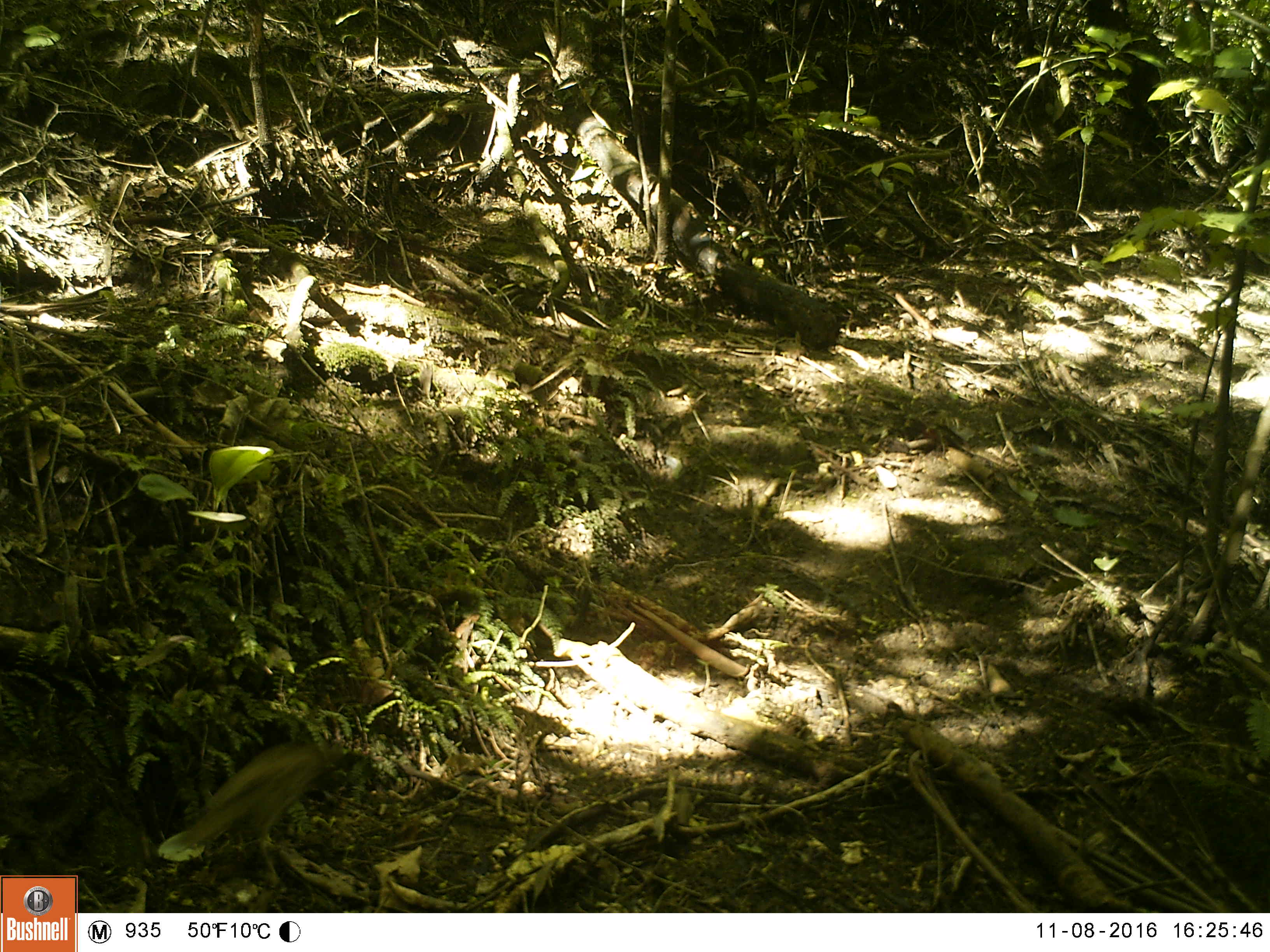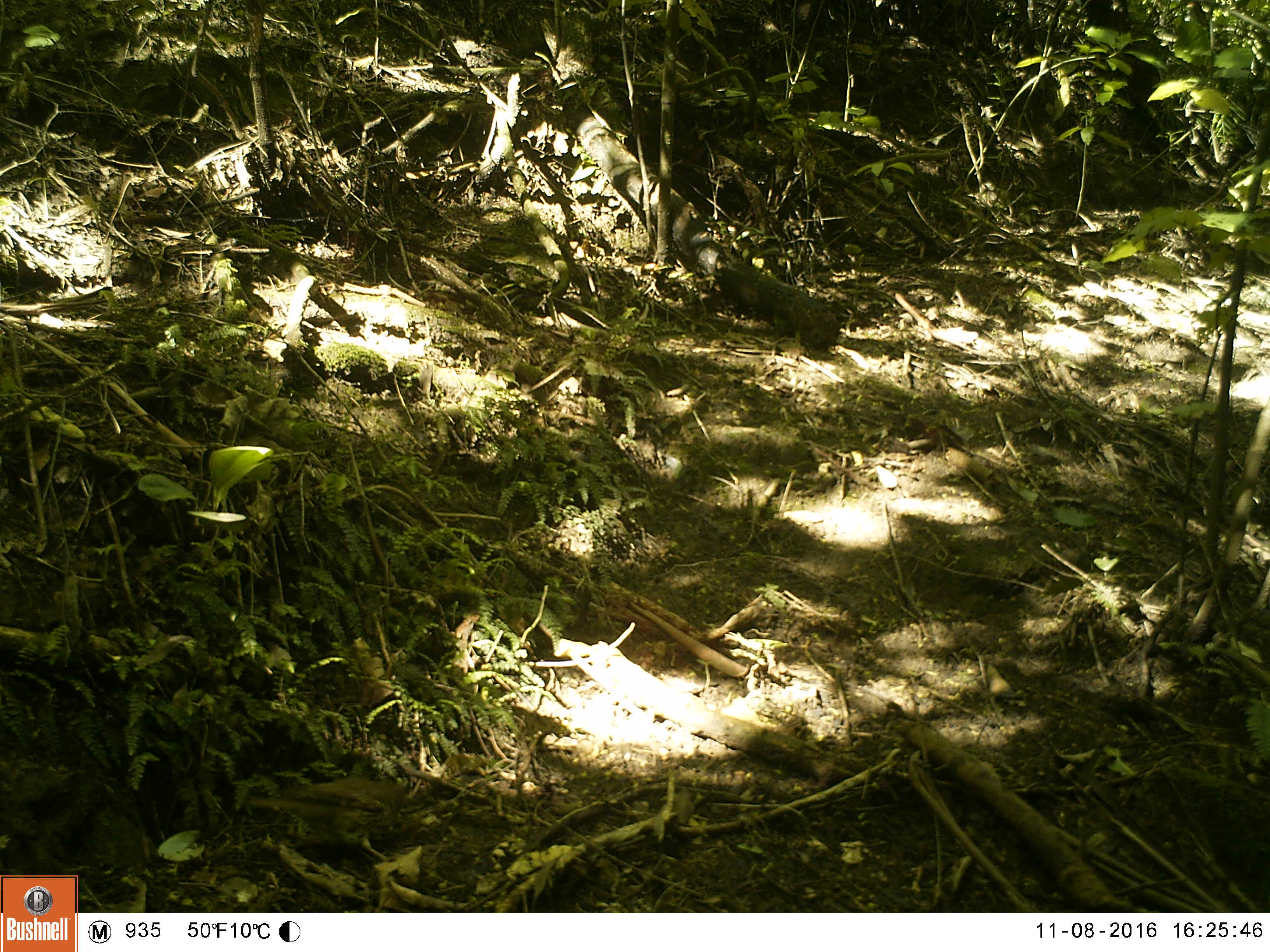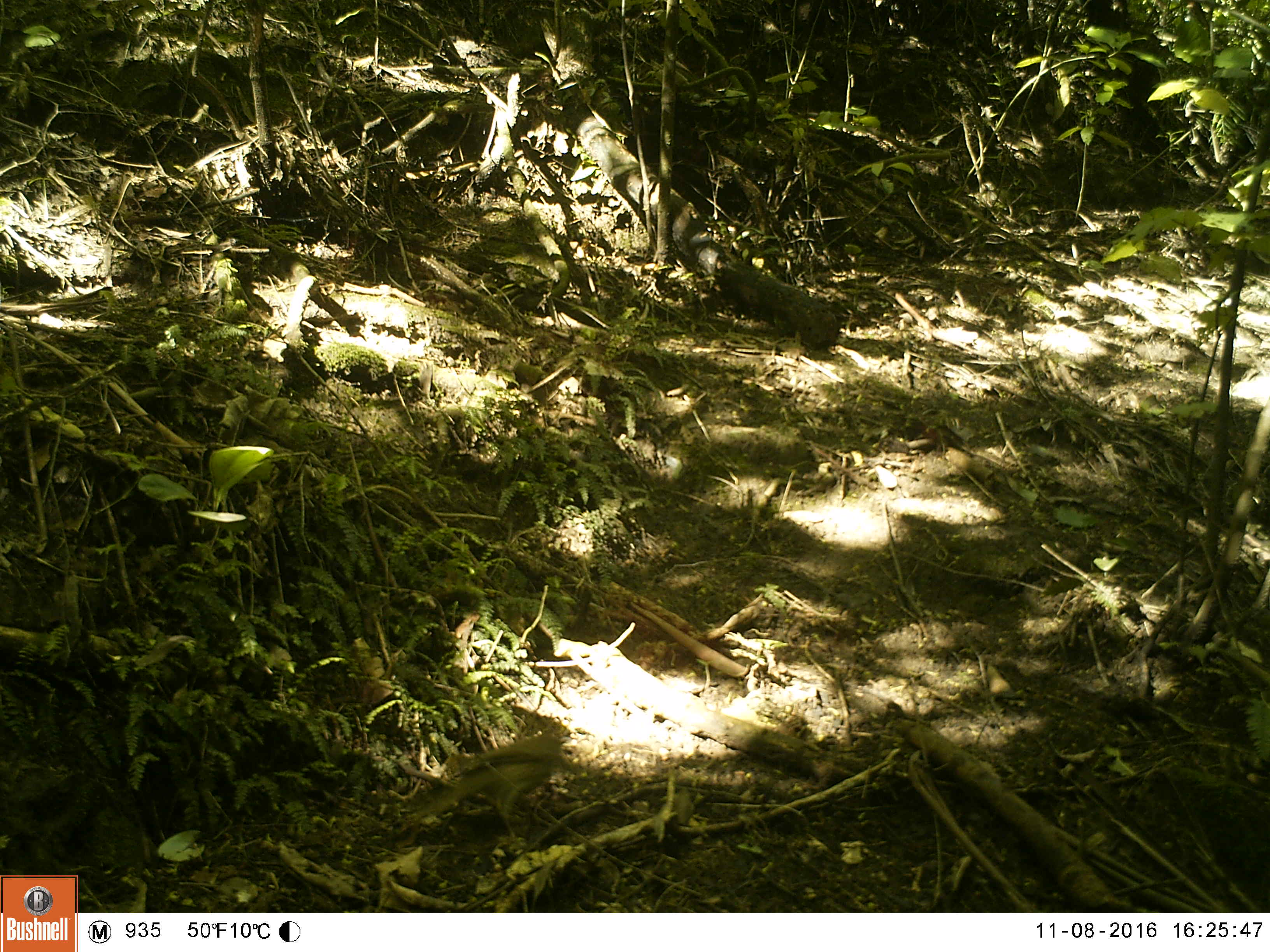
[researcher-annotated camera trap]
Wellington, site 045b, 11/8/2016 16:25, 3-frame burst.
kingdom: Animalia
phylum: Chordata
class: Aves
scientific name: Aves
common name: bird